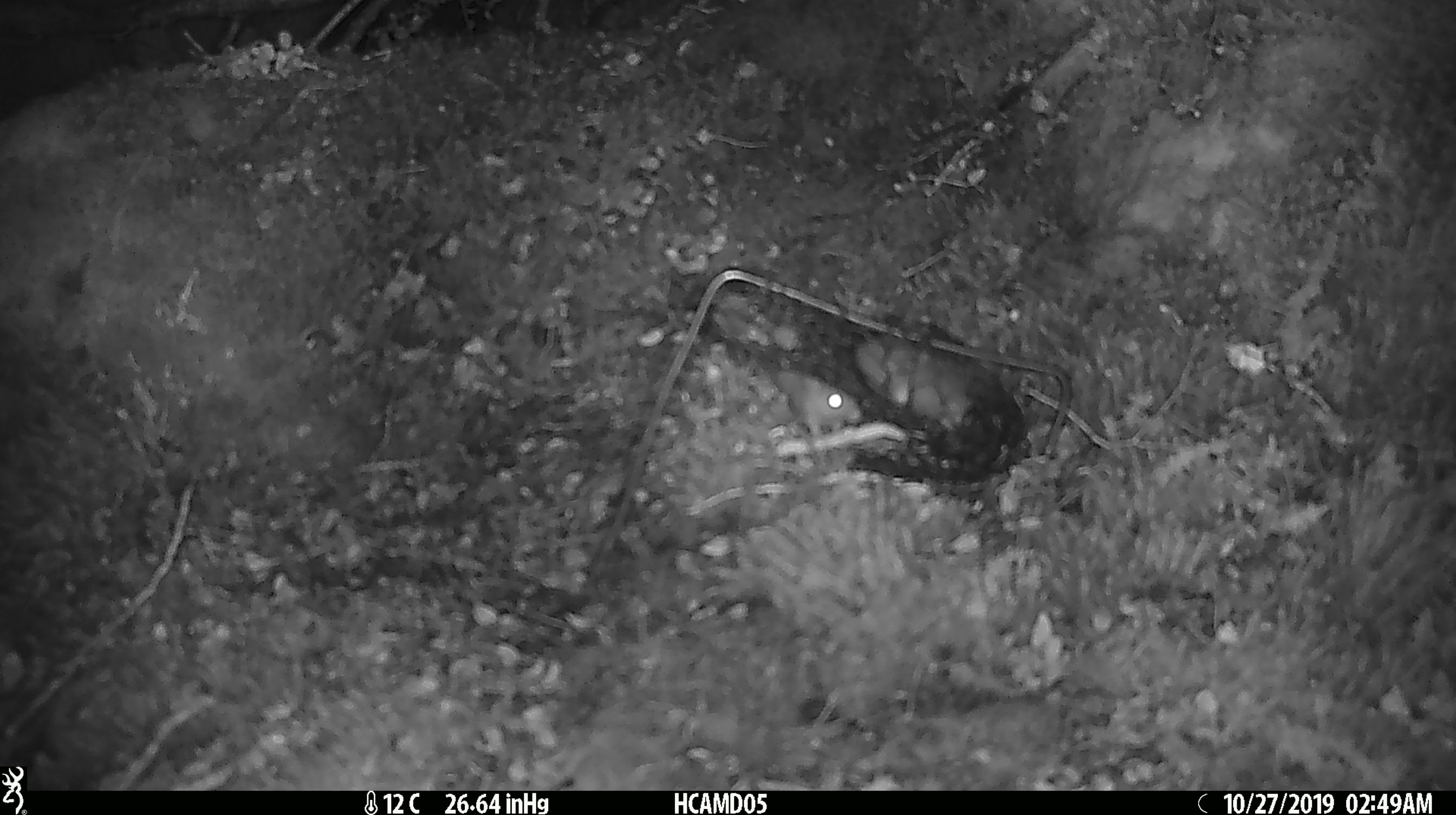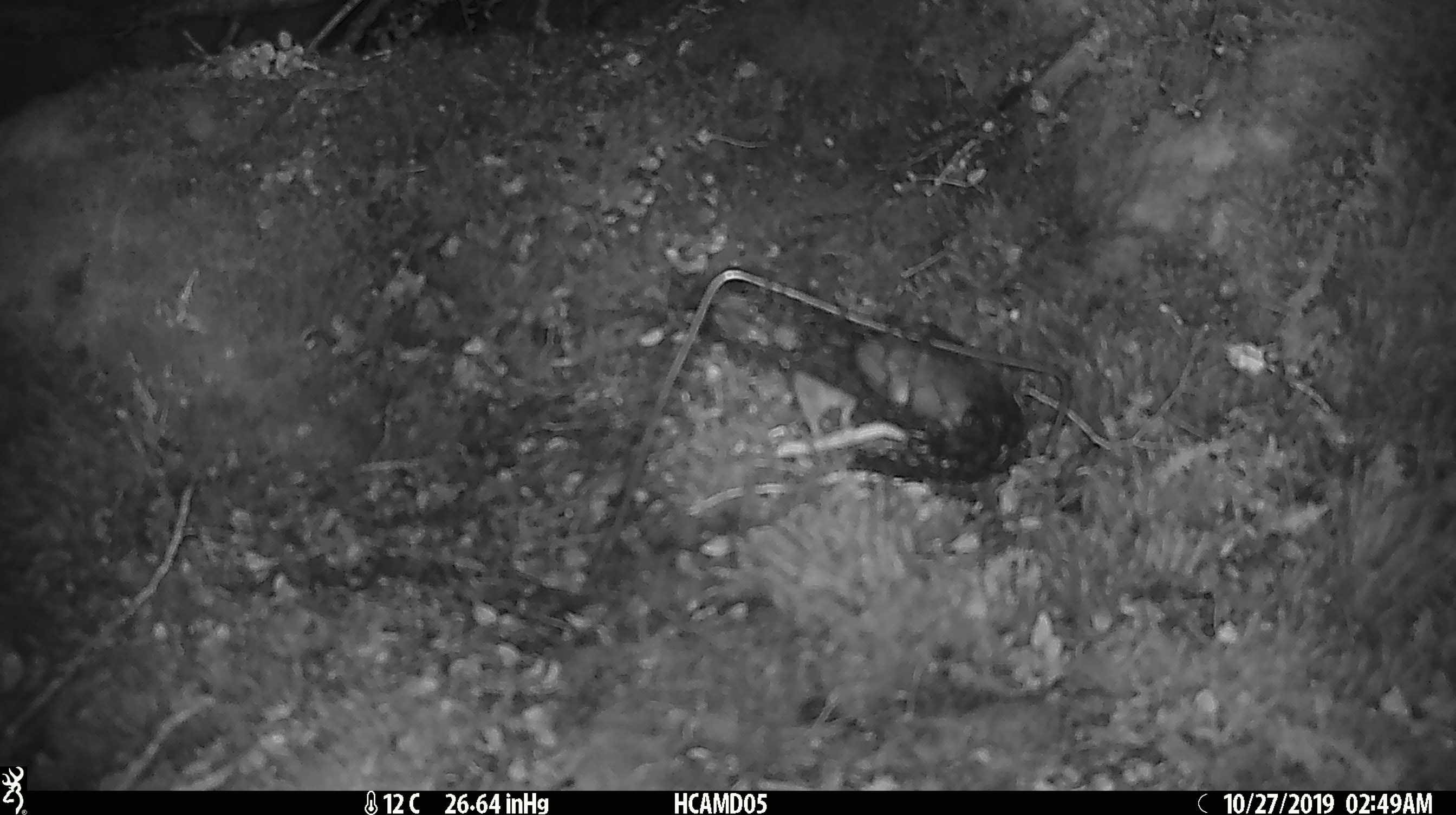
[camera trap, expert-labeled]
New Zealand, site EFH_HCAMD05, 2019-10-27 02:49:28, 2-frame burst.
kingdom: Animalia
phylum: Chordata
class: Mammalia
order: Rodentia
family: Muridae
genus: Mus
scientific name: Mus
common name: mouse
Mouse (Mus).